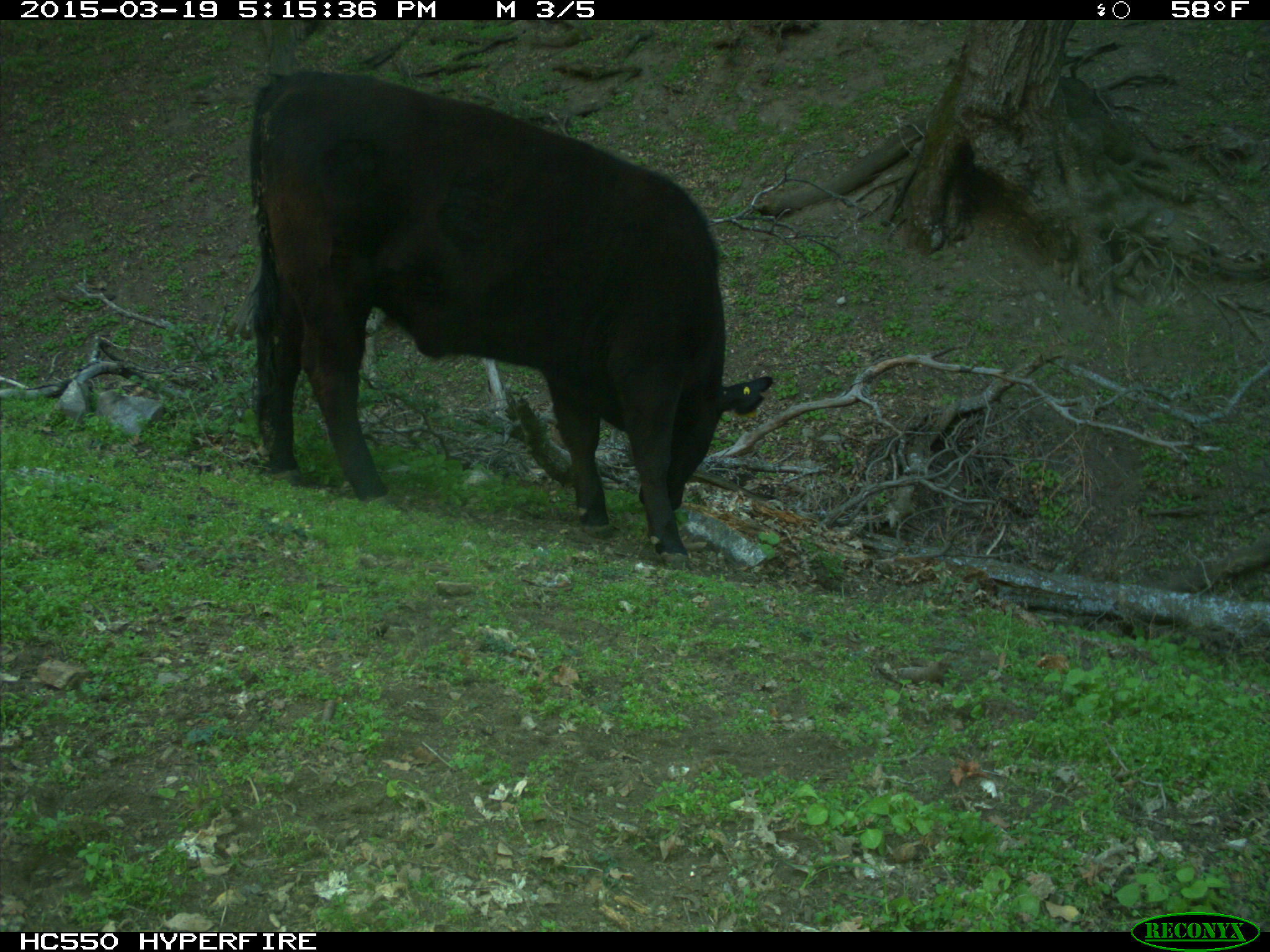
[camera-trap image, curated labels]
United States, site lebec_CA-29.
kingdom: Animalia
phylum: Chordata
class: Mammalia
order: Artiodactyla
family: Bovidae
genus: Bos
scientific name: Bos taurus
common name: domestic cow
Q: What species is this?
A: Bos taurus (domestic cow).